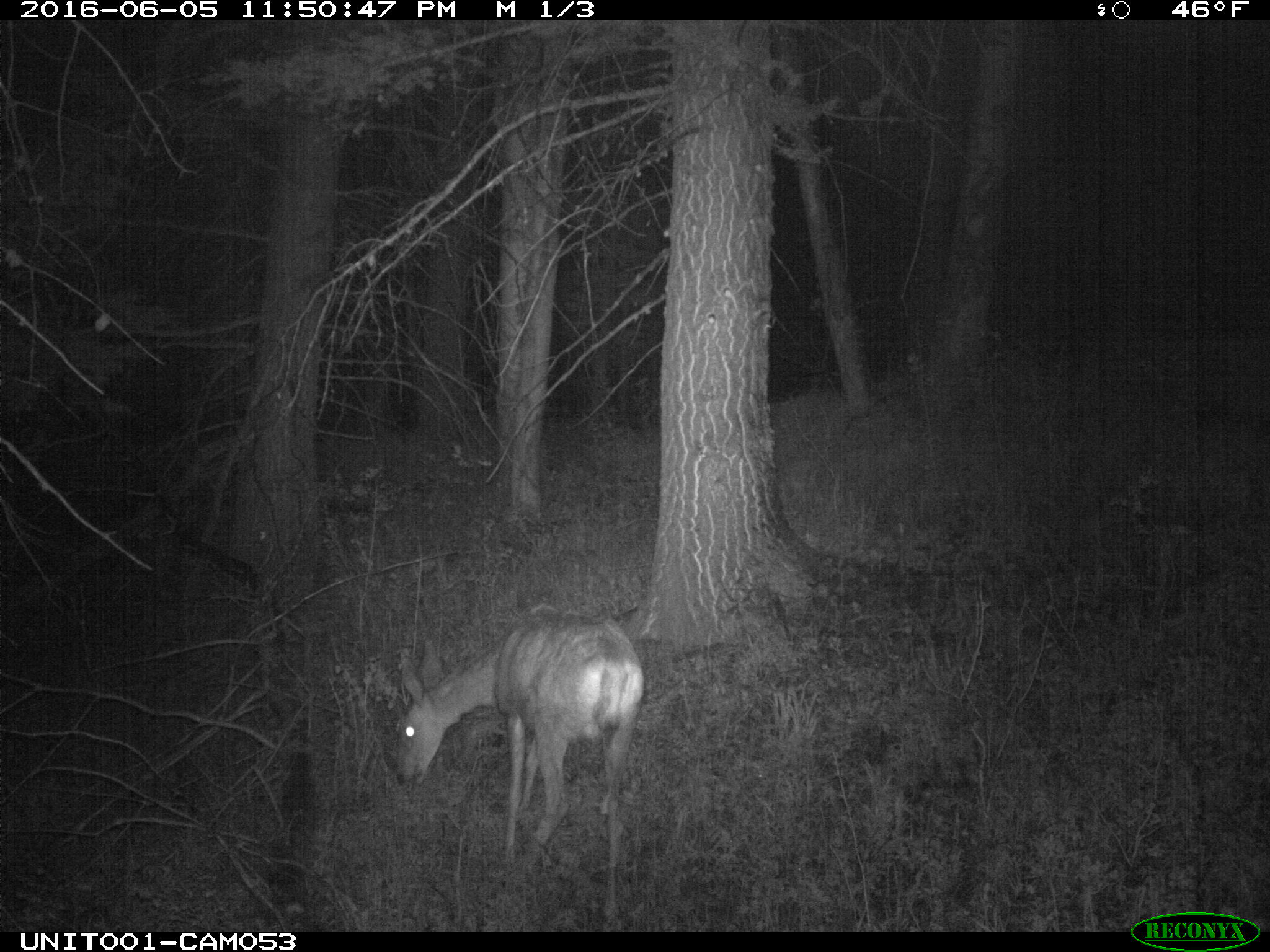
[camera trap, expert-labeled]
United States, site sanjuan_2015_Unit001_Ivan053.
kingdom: Animalia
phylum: Chordata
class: Mammalia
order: Artiodactyla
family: Cervidae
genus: Odocoileus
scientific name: Odocoileus hemionus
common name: mule deer